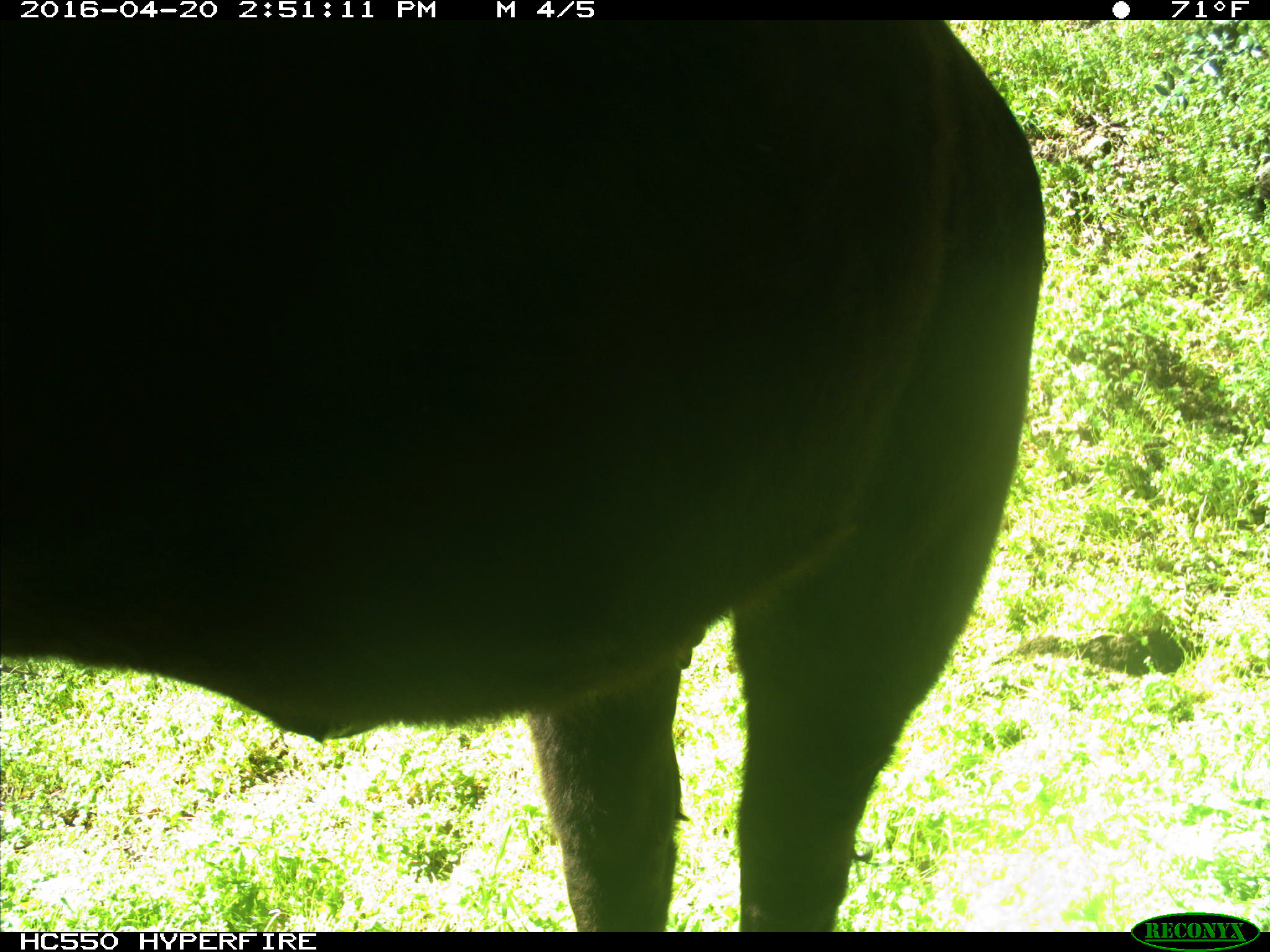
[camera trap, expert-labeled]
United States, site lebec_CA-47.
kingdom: Animalia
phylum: Chordata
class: Mammalia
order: Artiodactyla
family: Bovidae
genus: Bos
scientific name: Bos taurus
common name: domestic cow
Bos taurus (domestic cow).